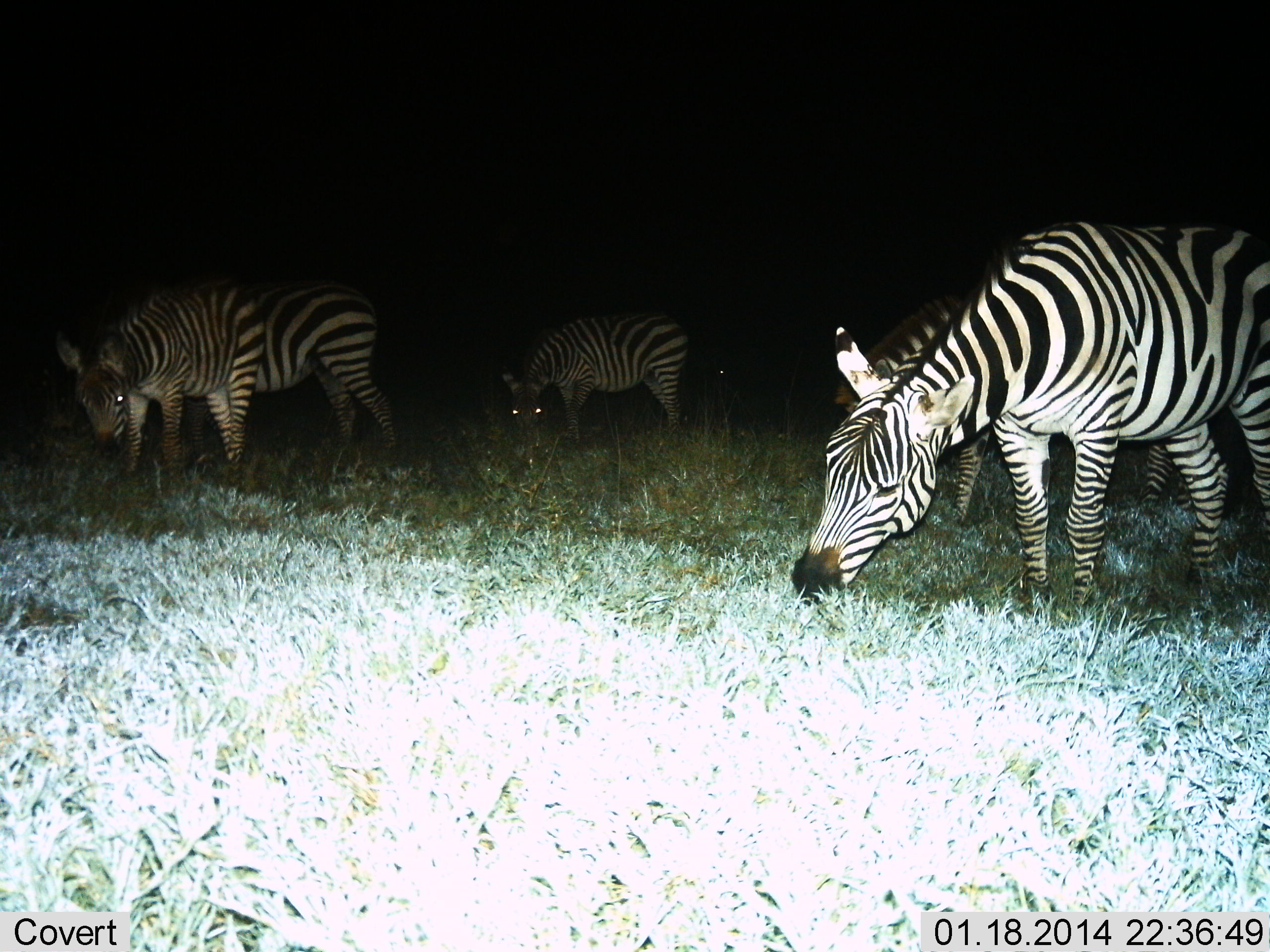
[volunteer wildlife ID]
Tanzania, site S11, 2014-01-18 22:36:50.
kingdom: Animalia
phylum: Chordata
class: Mammalia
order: Perissodactyla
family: Equidae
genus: Equus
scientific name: Equus quagga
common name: plains zebra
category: zebra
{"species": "zebra (plains zebra) (Equus quagga)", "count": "5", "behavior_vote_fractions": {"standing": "30%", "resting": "10%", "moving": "0%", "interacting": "10%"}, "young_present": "0%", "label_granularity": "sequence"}